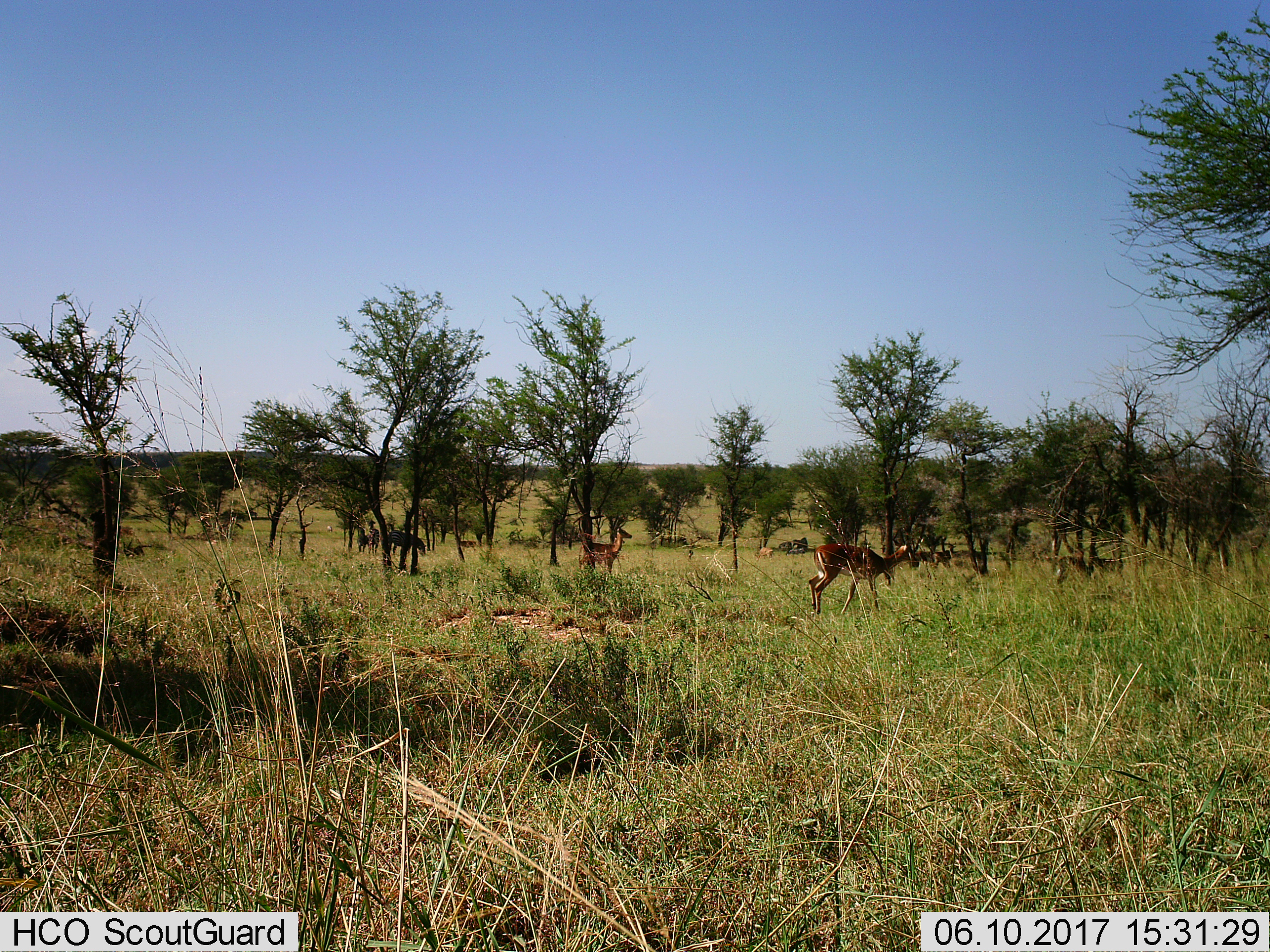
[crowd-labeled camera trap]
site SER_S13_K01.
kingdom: Animalia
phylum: Chordata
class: Mammalia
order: Artiodactyla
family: Bovidae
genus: Aepyceros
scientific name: Aepyceros melampus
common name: impala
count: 7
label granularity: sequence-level